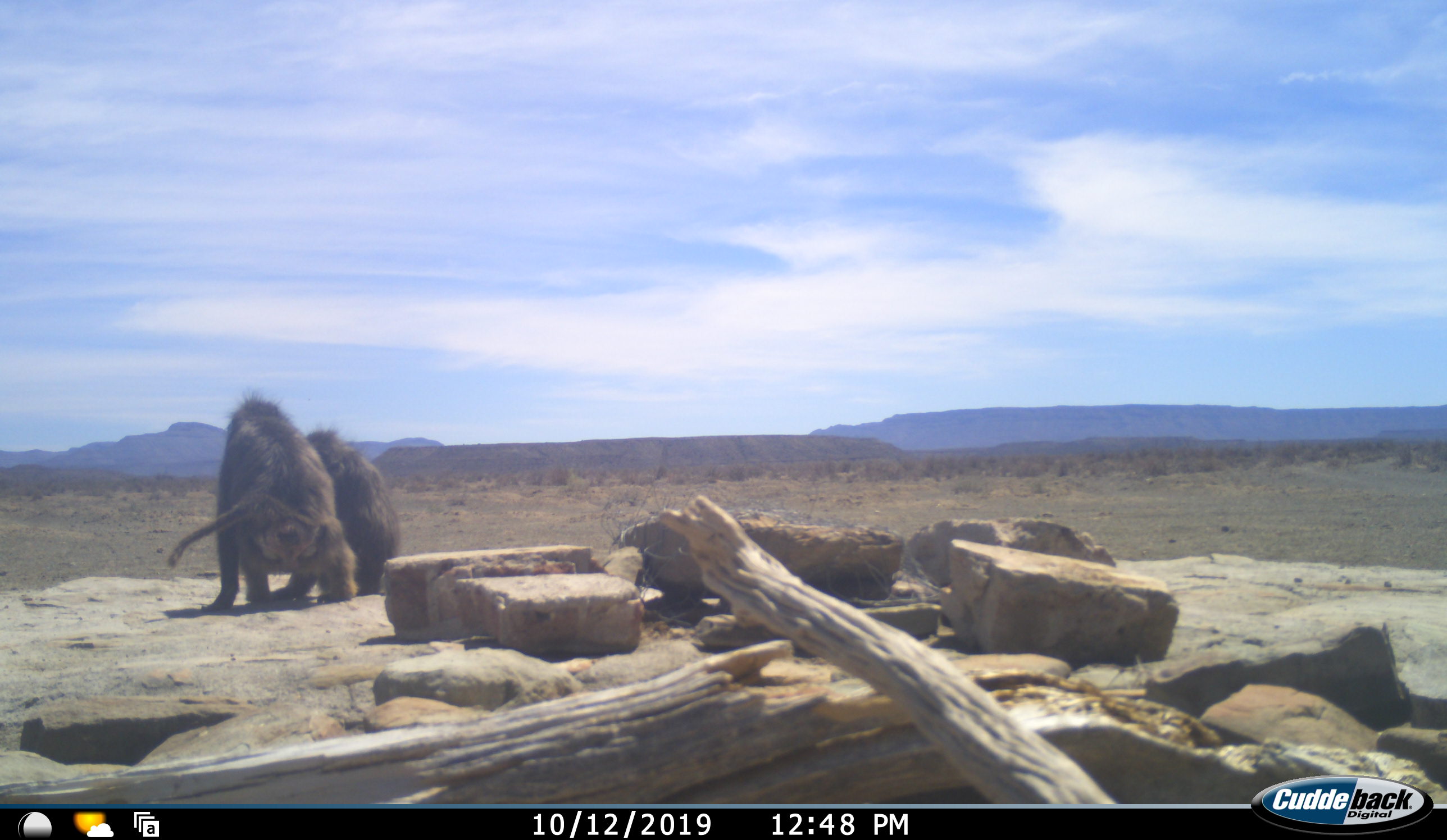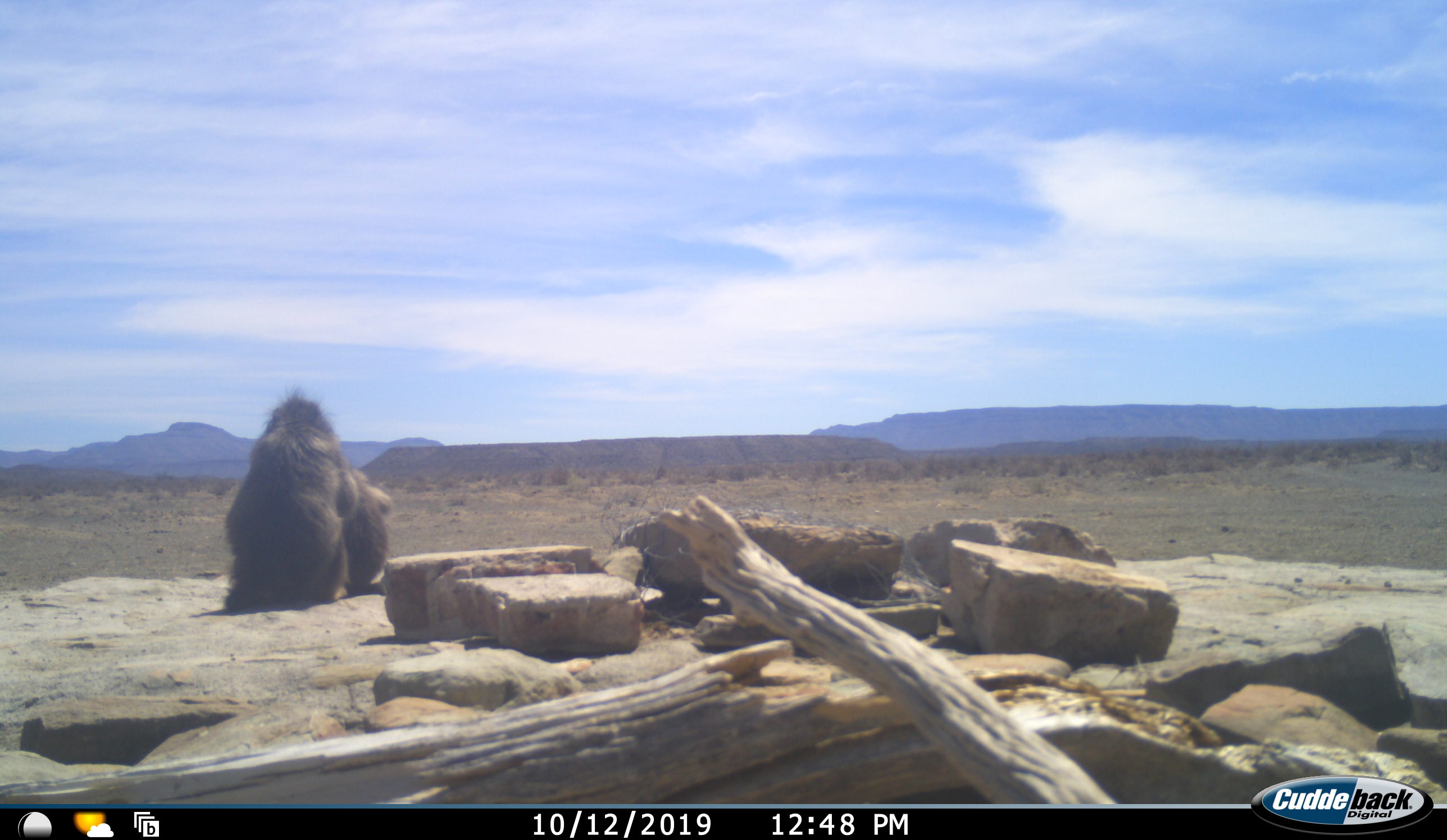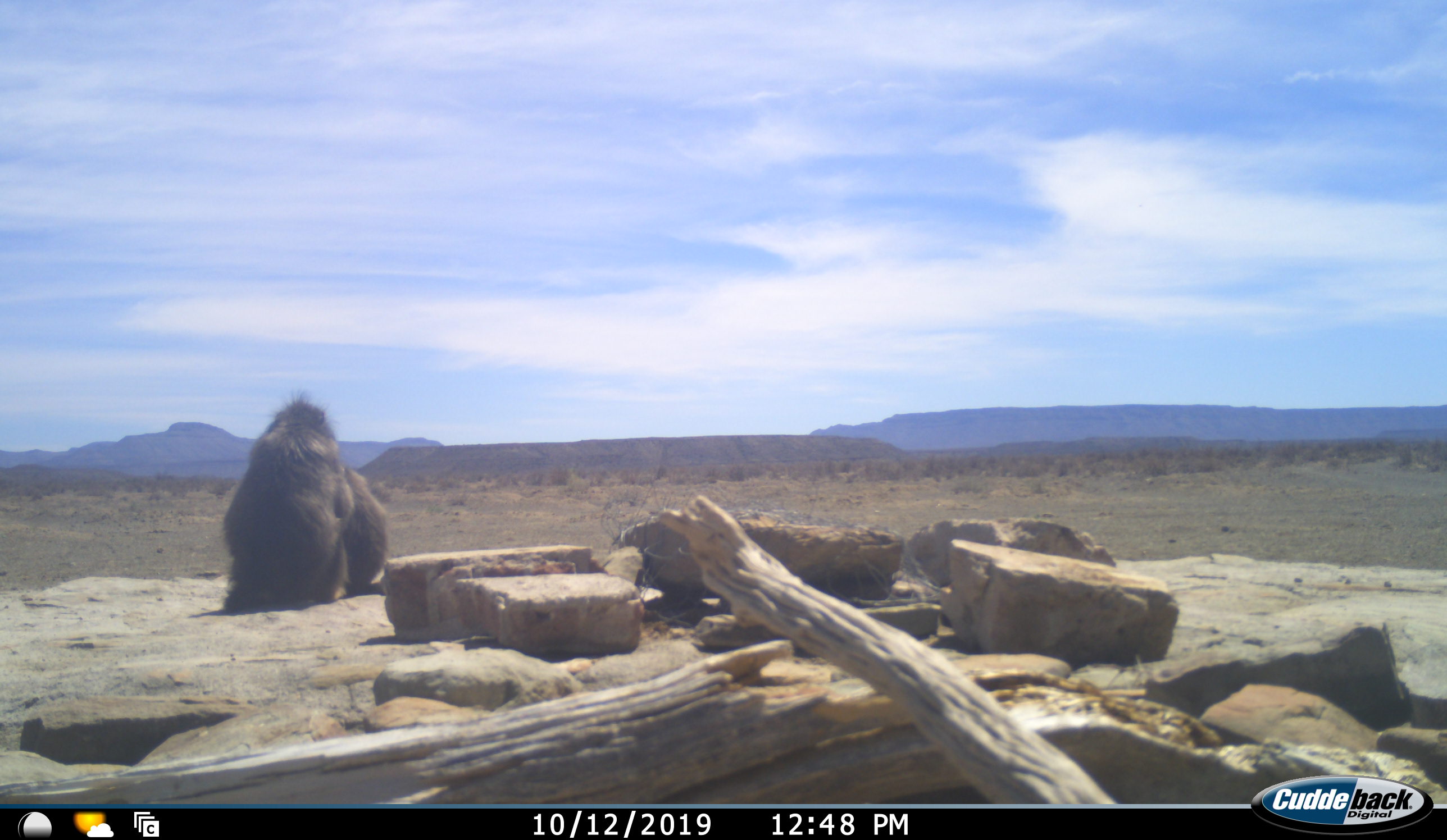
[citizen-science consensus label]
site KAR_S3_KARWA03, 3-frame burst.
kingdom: Animalia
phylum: Chordata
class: Mammalia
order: Primates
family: Cercopithecidae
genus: Papio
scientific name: Papio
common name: baboon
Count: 2.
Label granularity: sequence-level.